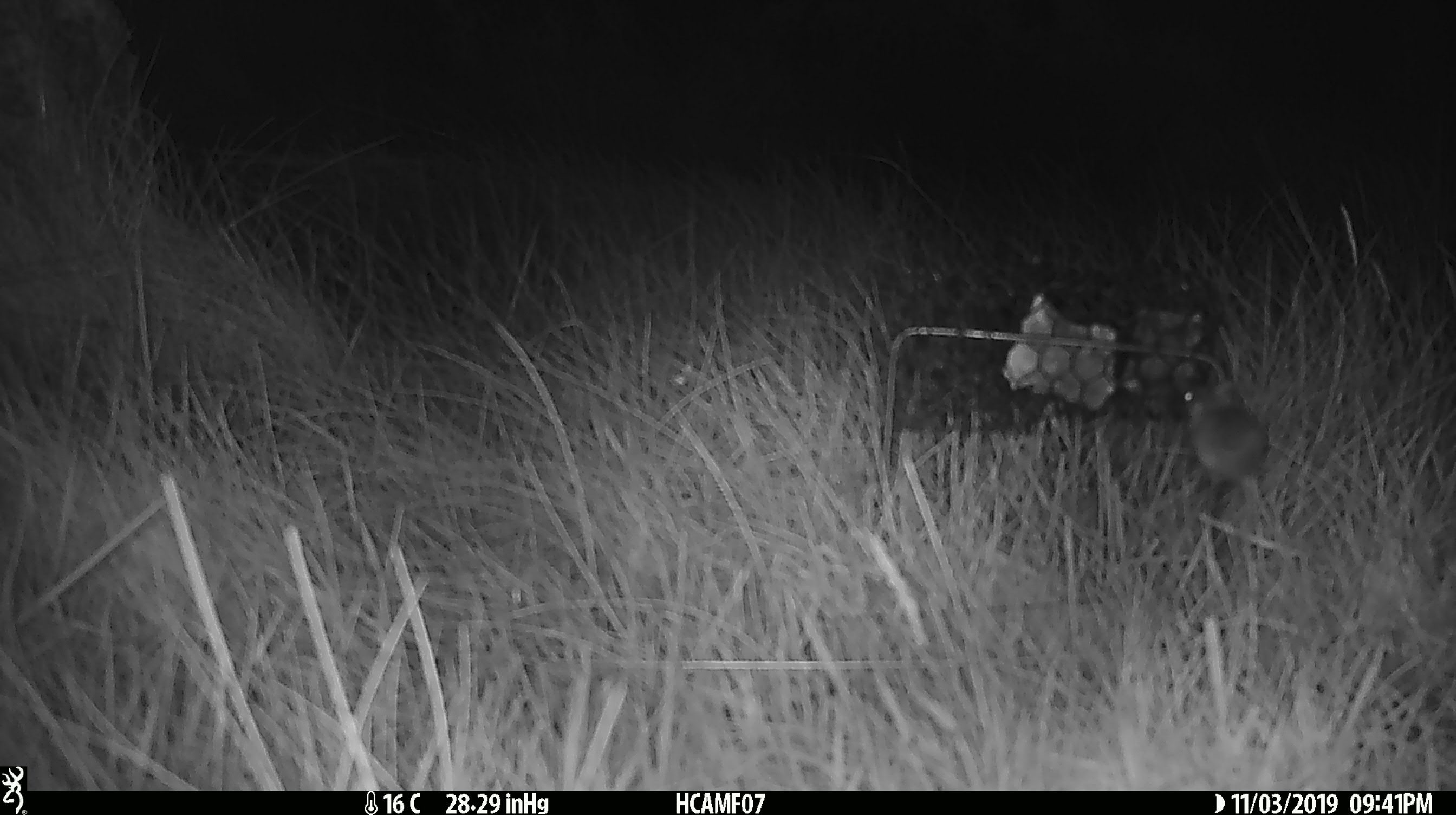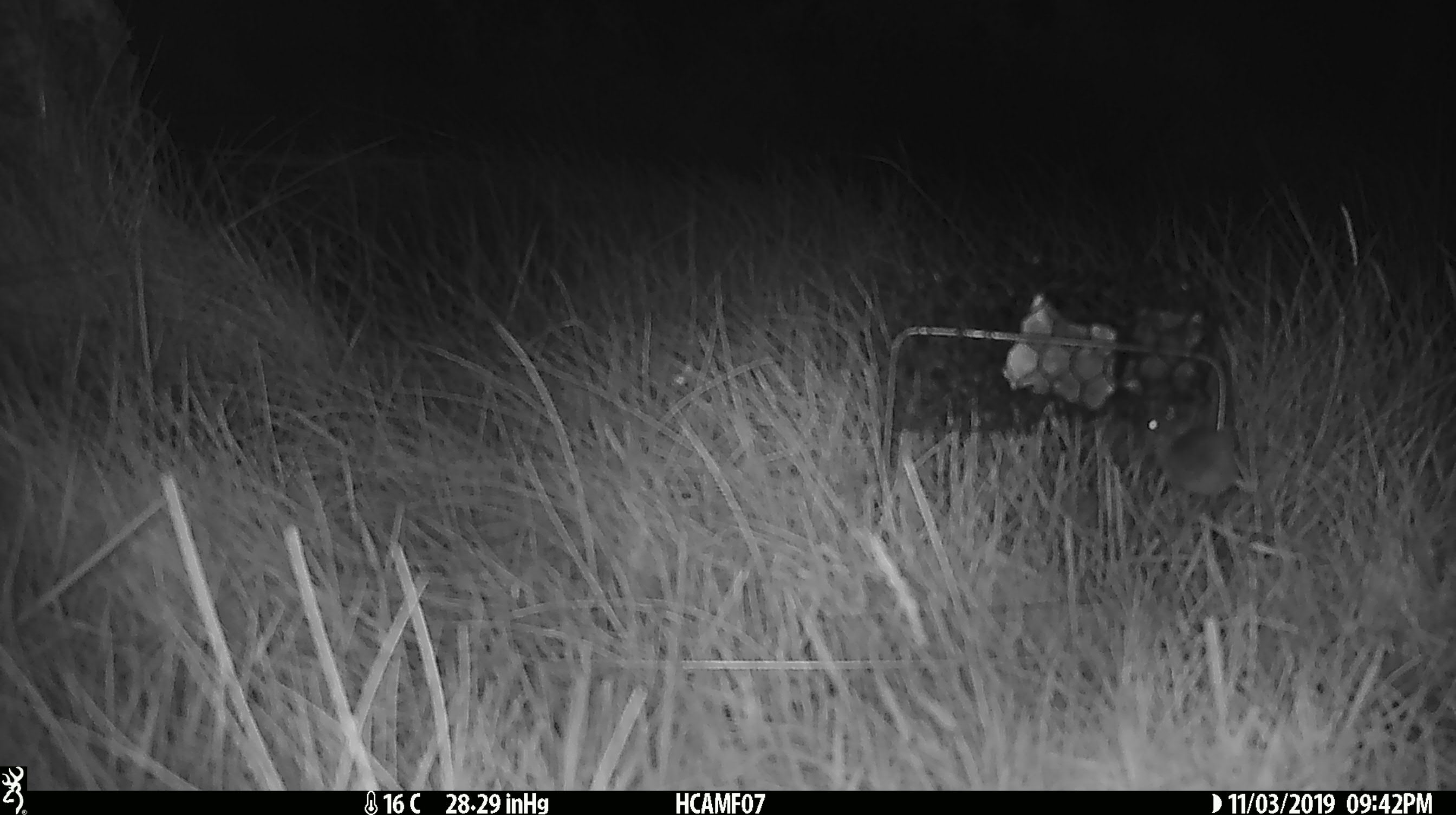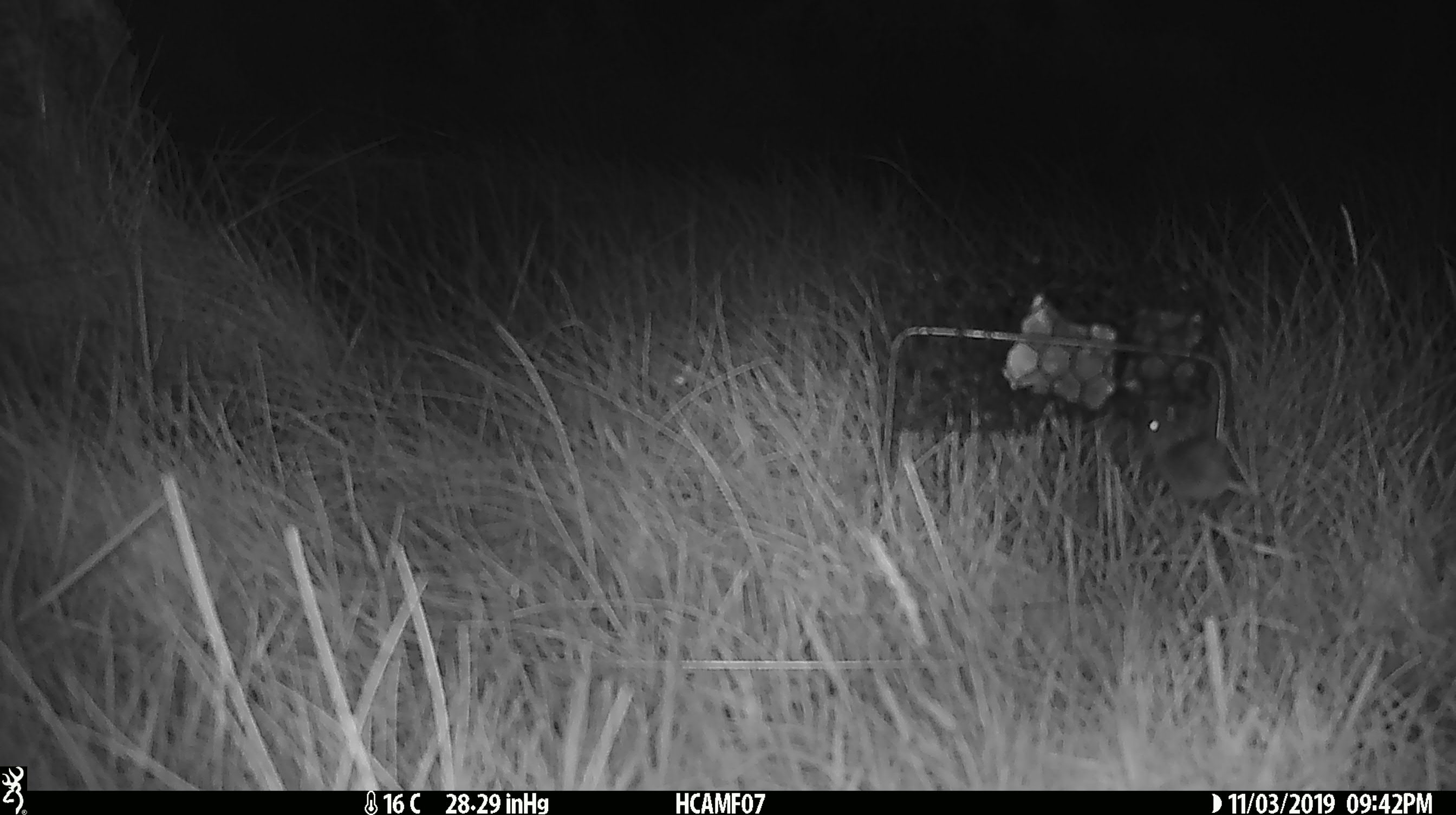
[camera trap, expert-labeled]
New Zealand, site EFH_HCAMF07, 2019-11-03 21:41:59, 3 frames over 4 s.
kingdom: Animalia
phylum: Chordata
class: Mammalia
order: Rodentia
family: Muridae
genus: Mus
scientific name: Mus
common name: mouse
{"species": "mouse (Mus)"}